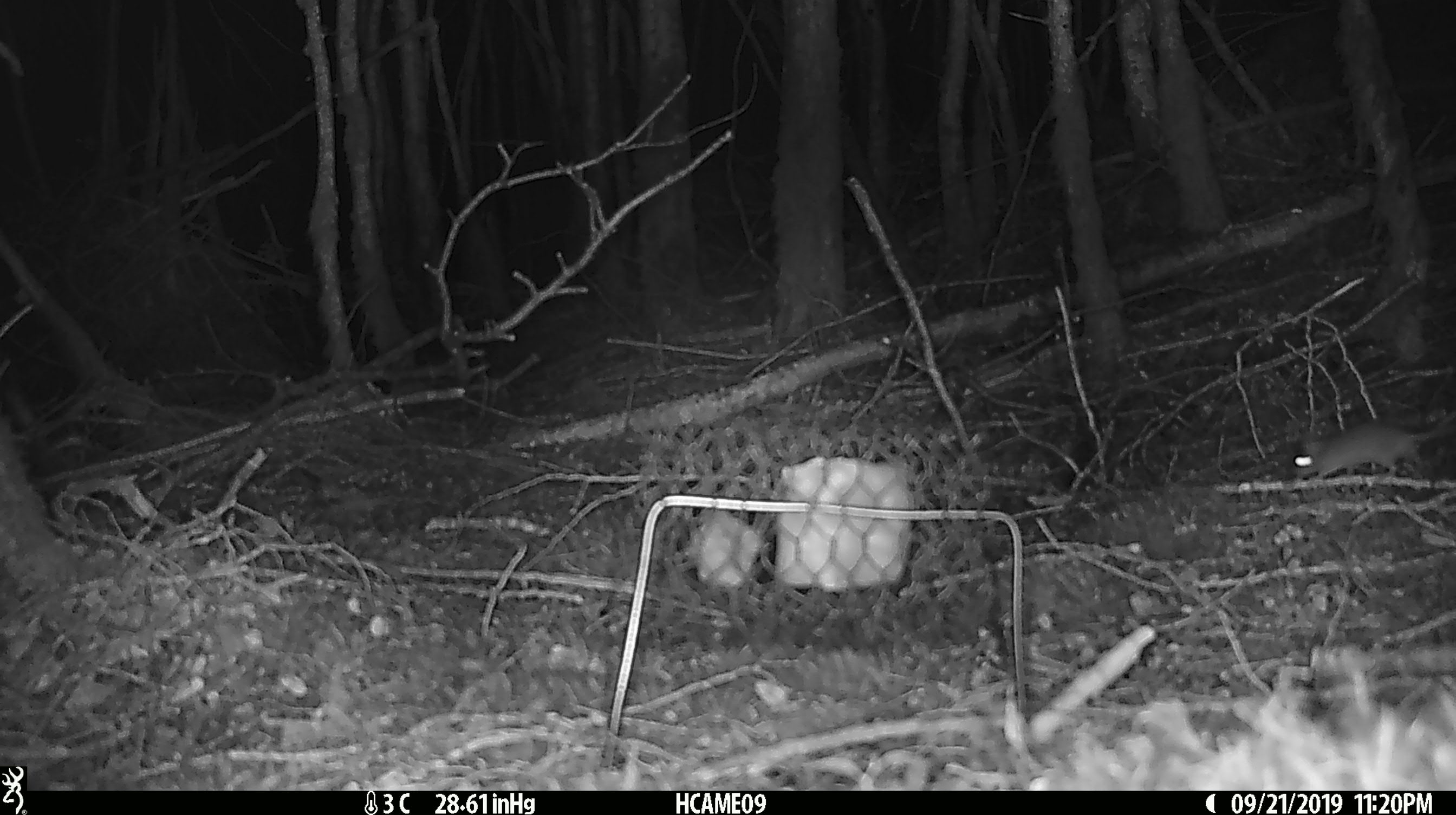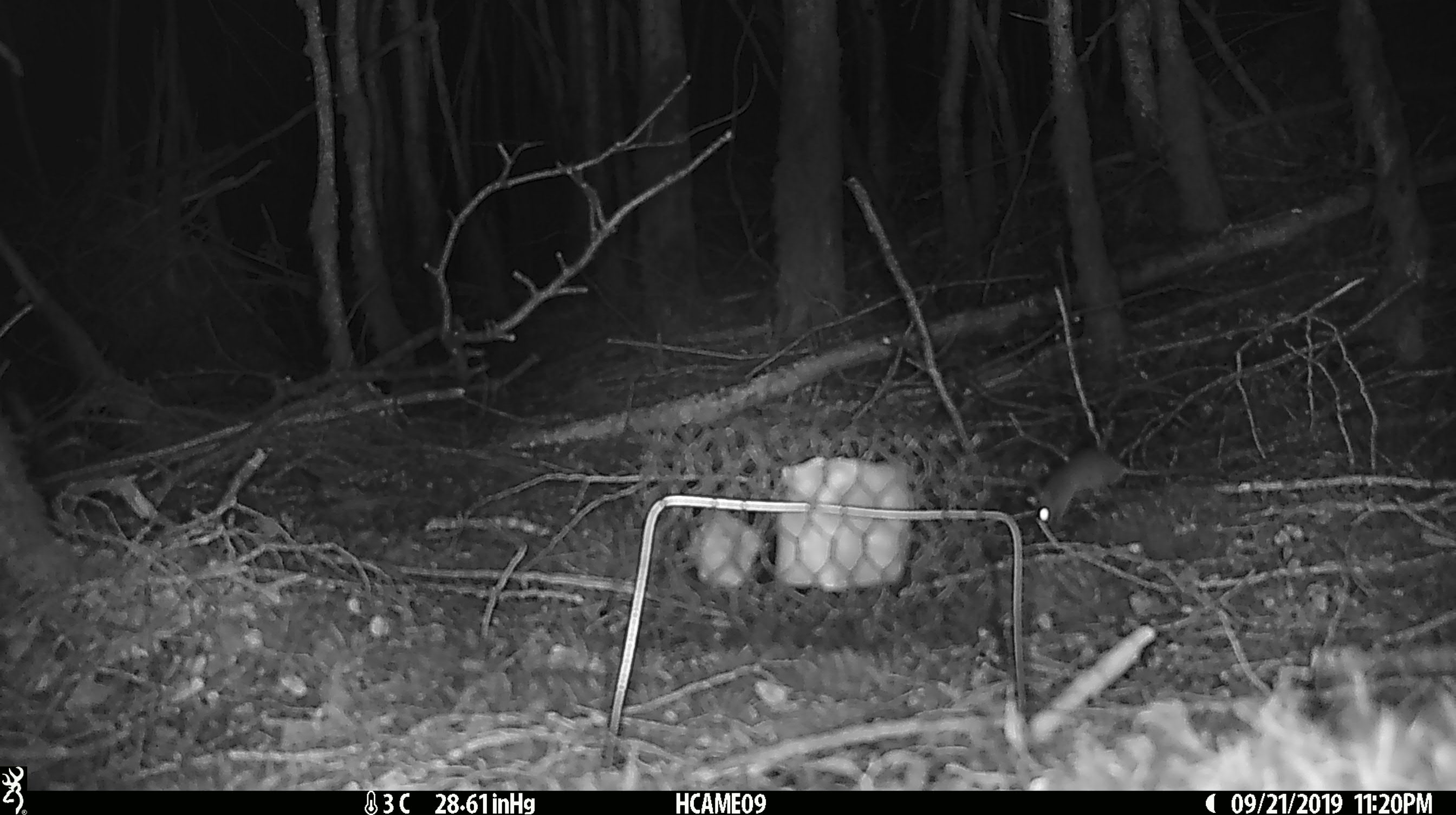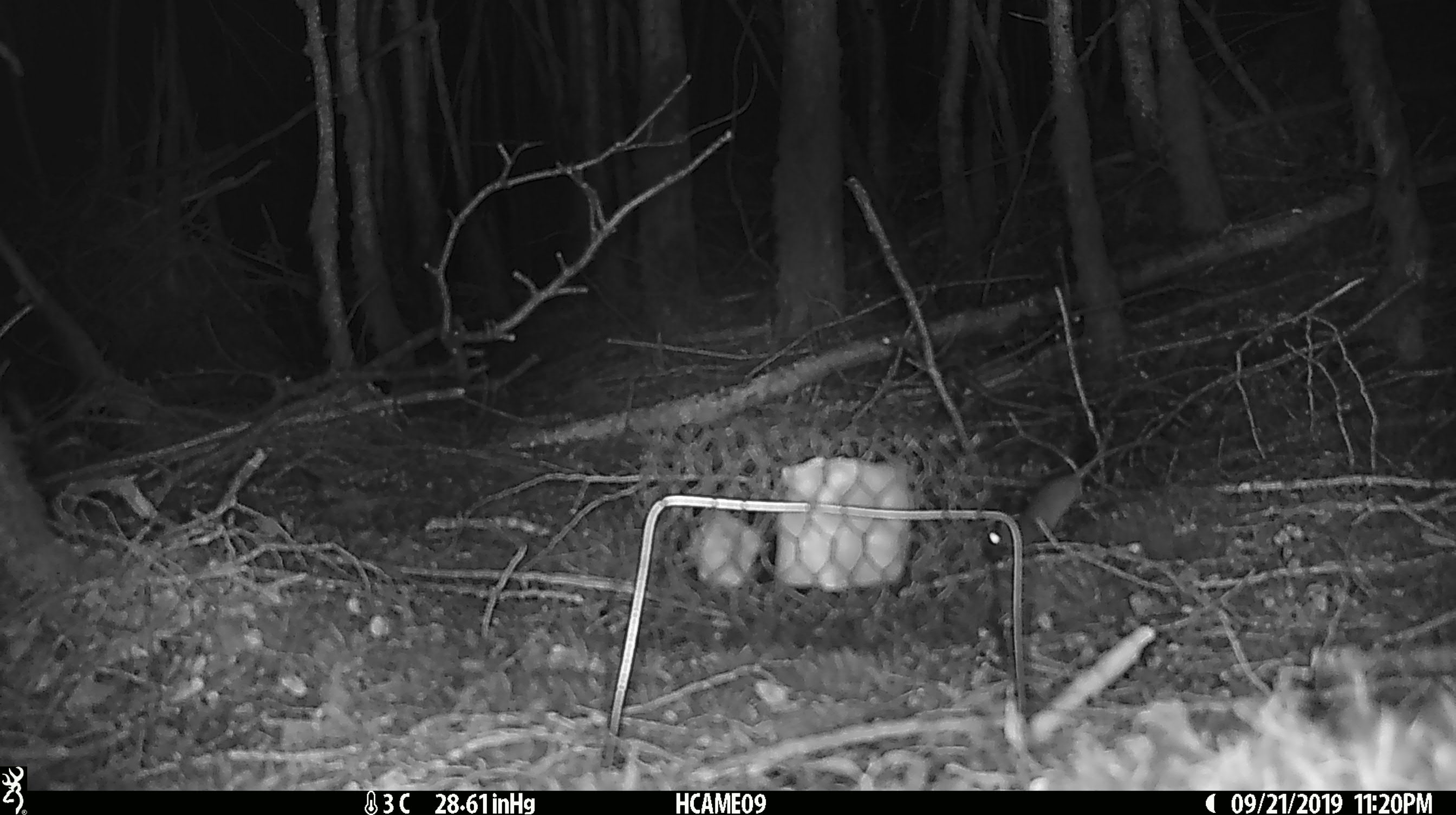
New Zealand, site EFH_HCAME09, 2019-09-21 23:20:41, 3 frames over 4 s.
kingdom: Animalia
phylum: Chordata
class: Mammalia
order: Rodentia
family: Muridae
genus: Mus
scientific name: Mus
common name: mouse